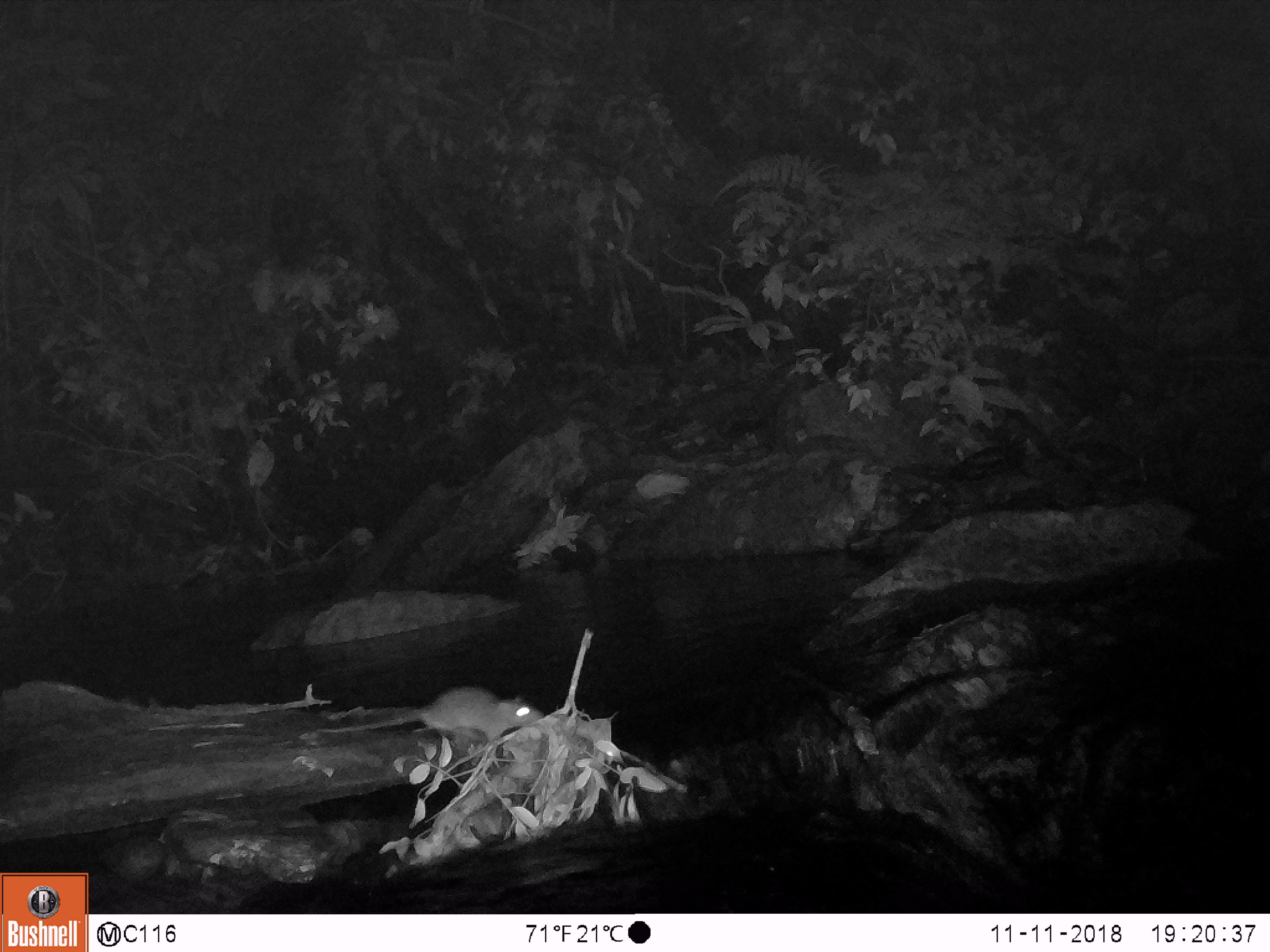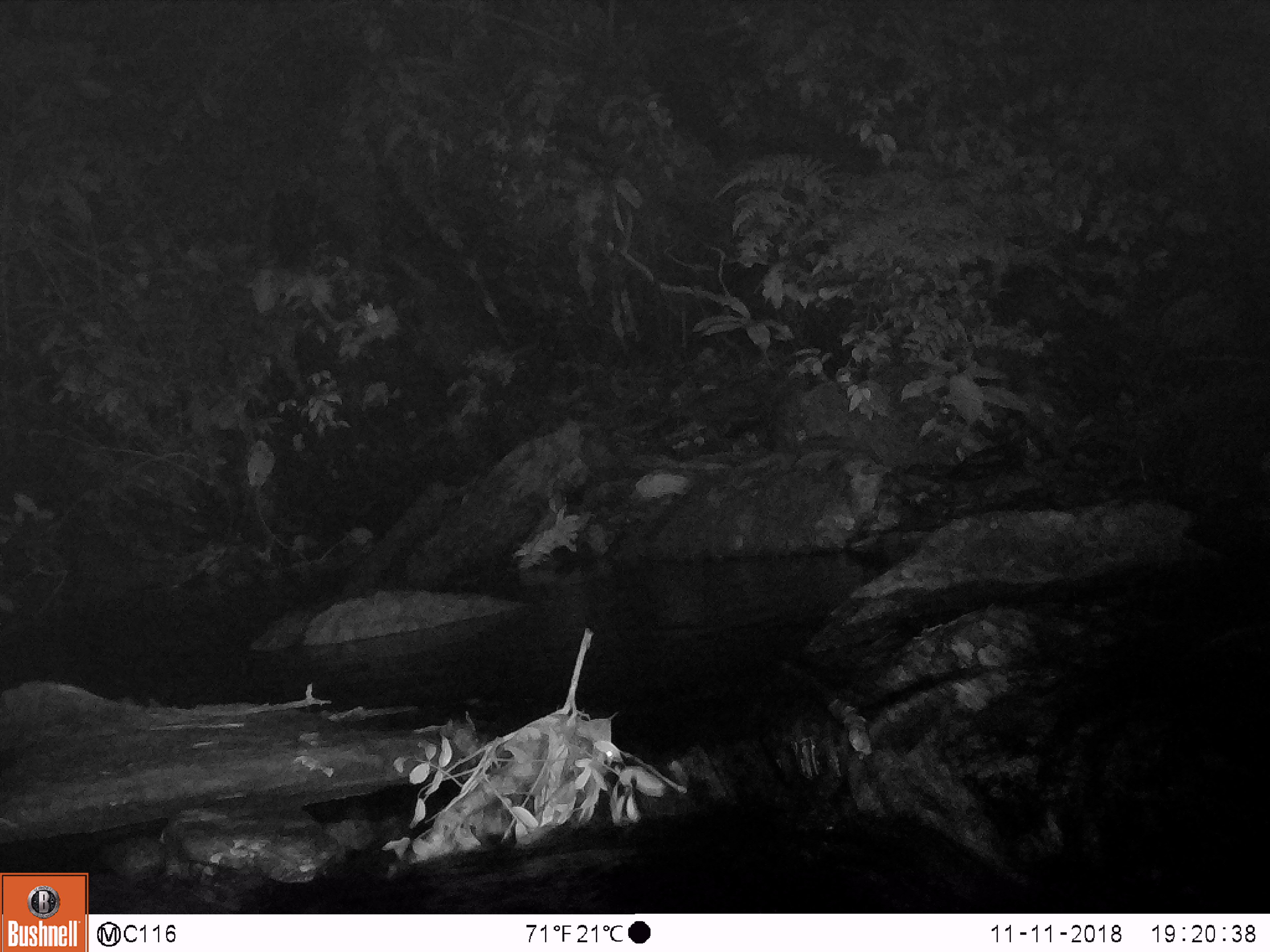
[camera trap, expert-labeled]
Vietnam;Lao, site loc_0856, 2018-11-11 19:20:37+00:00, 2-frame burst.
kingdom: Animalia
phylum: Chordata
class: Mammalia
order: Rodentia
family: Muridae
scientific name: Muridae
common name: old-world mice and rats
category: unidentified murid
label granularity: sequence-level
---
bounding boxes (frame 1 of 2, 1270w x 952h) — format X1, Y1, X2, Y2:
unidentified murid: 322, 684, 545, 739